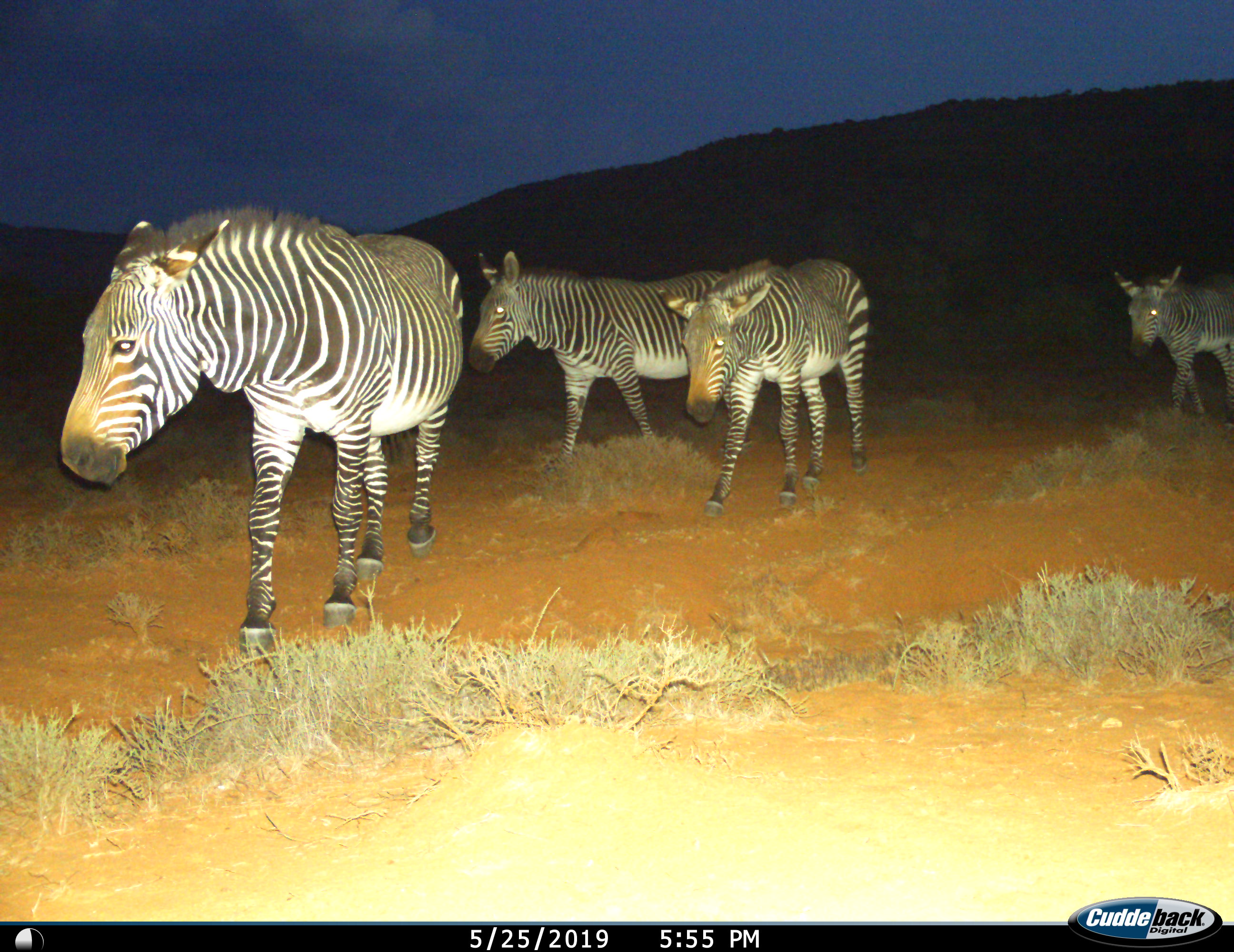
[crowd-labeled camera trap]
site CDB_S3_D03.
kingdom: Animalia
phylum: Chordata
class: Mammalia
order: Perissodactyla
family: Equidae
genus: Equus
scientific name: Equus zebra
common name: mountain zebra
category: zebramountain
Zebramountain (mountain zebra) (Equus zebra), count 4. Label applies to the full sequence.